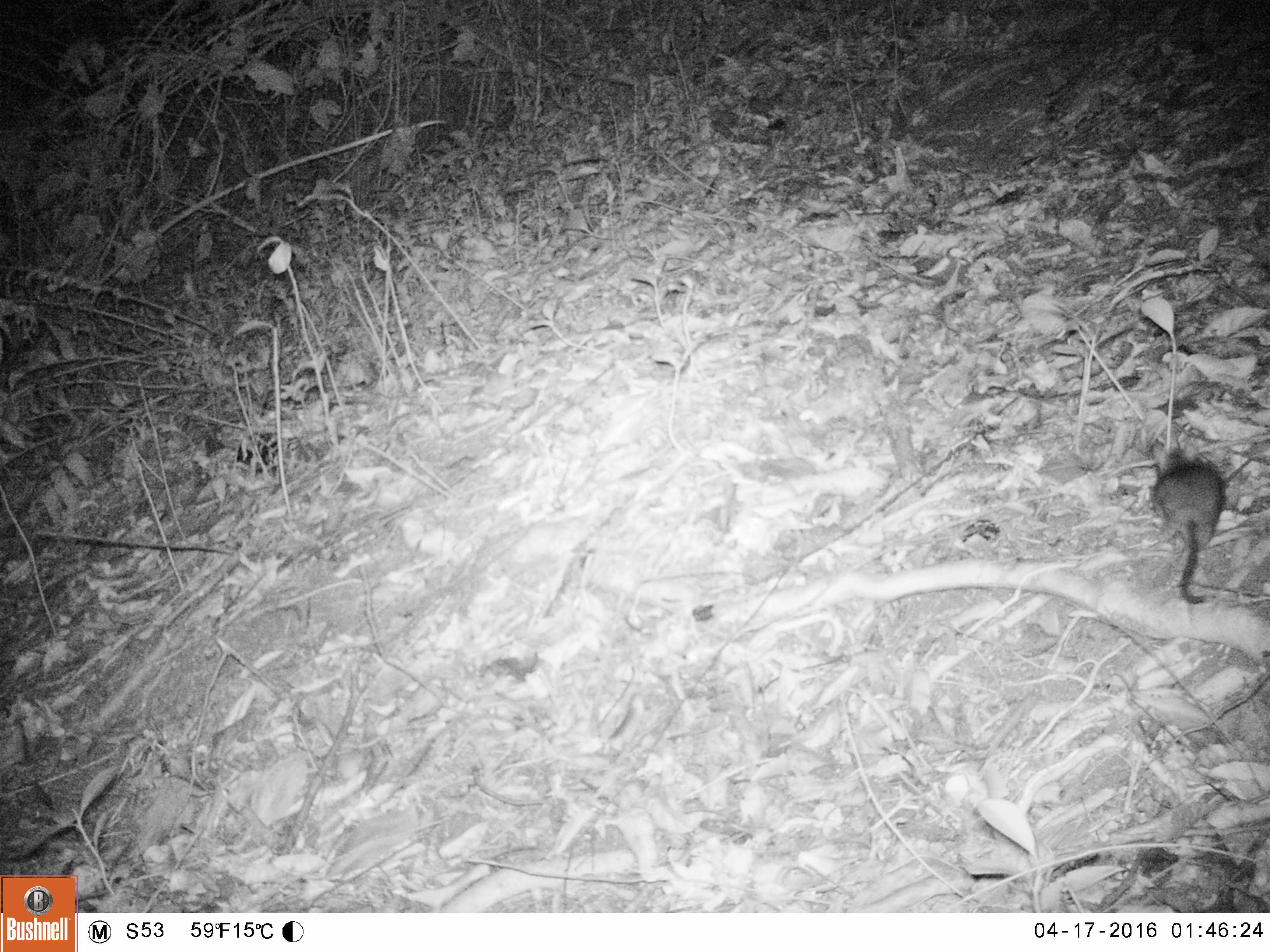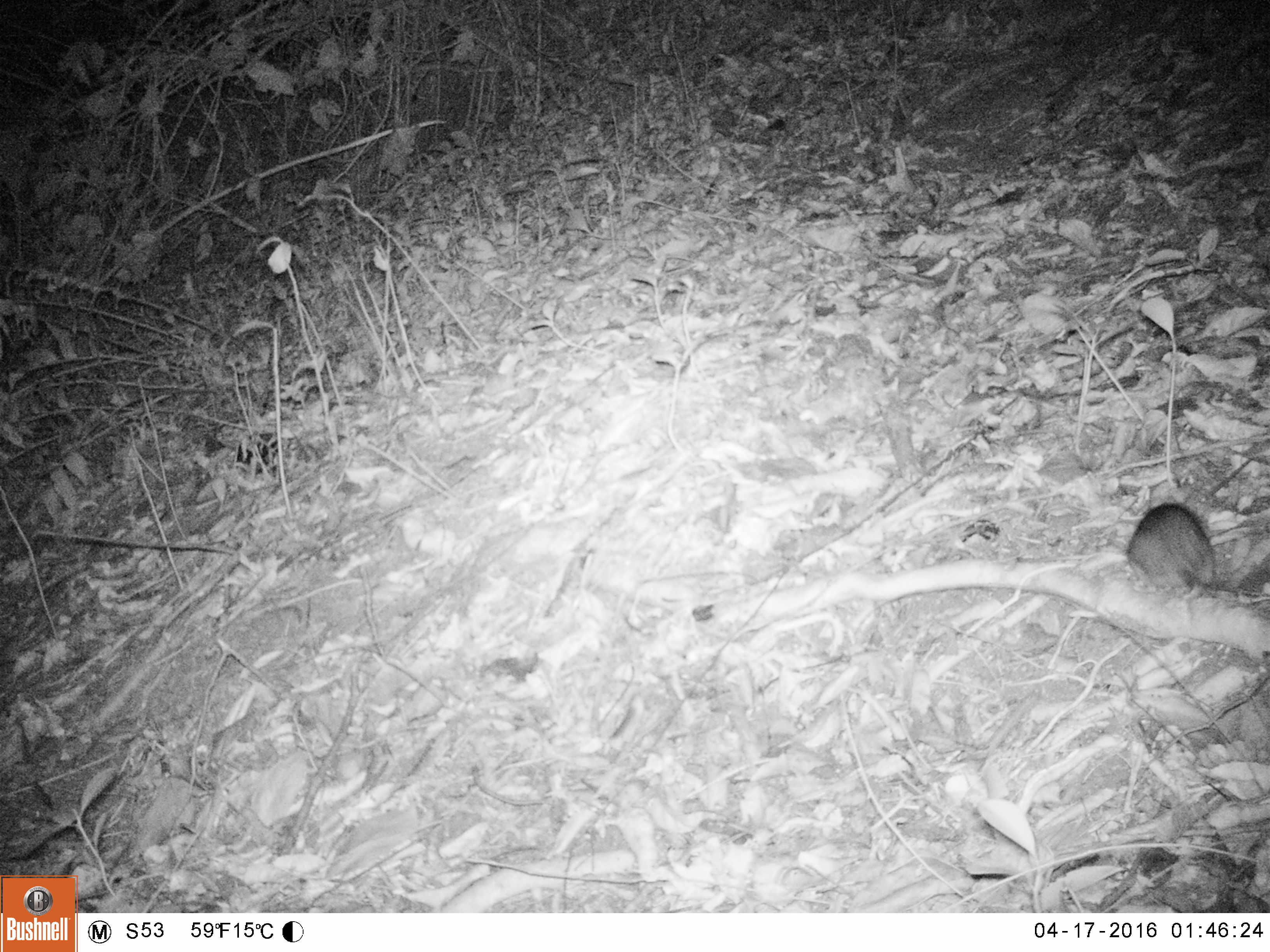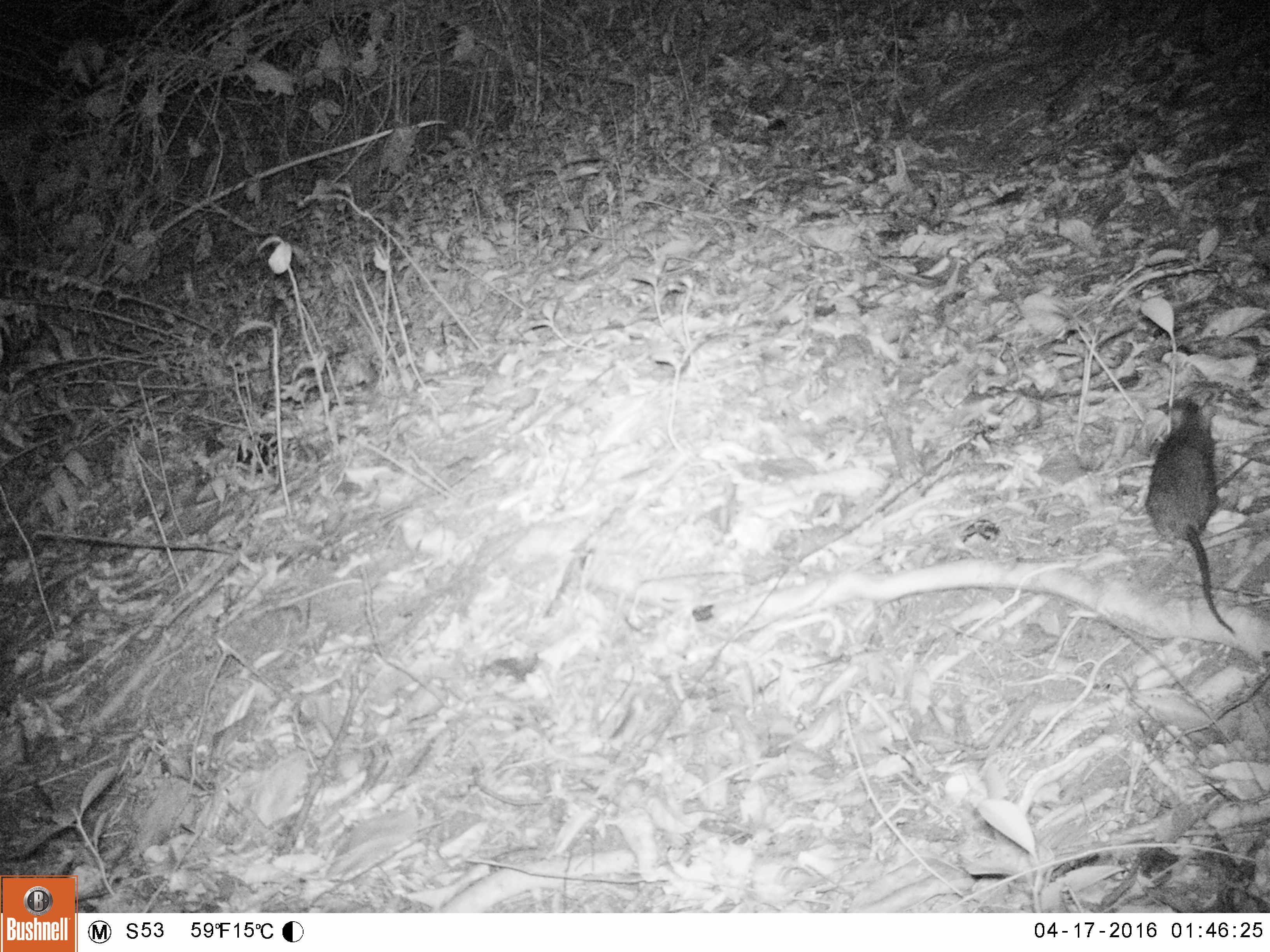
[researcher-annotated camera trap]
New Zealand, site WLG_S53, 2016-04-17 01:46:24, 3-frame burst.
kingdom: Animalia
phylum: Chordata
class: Mammalia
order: Rodentia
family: Muridae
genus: Rattus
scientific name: Rattus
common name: rat